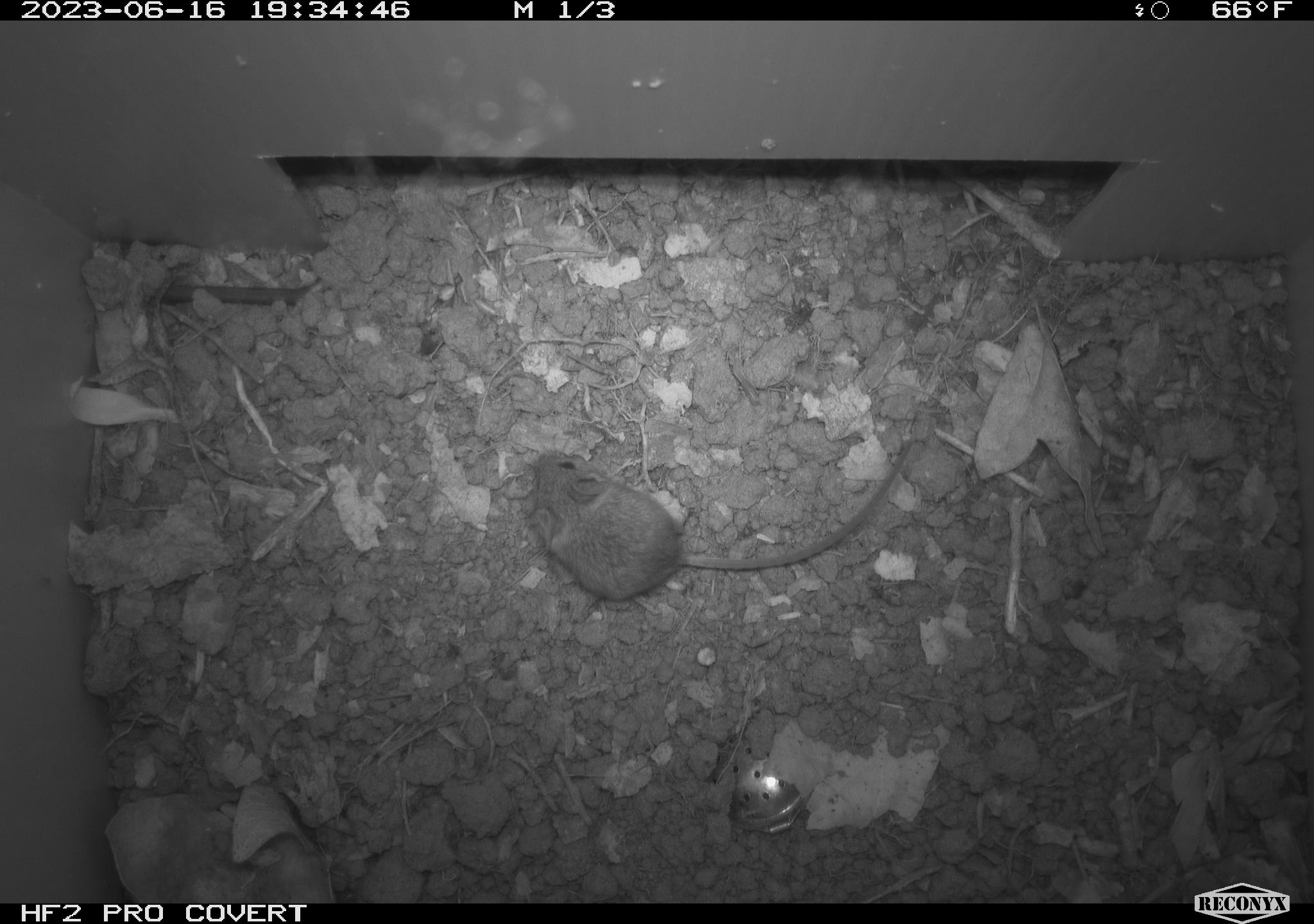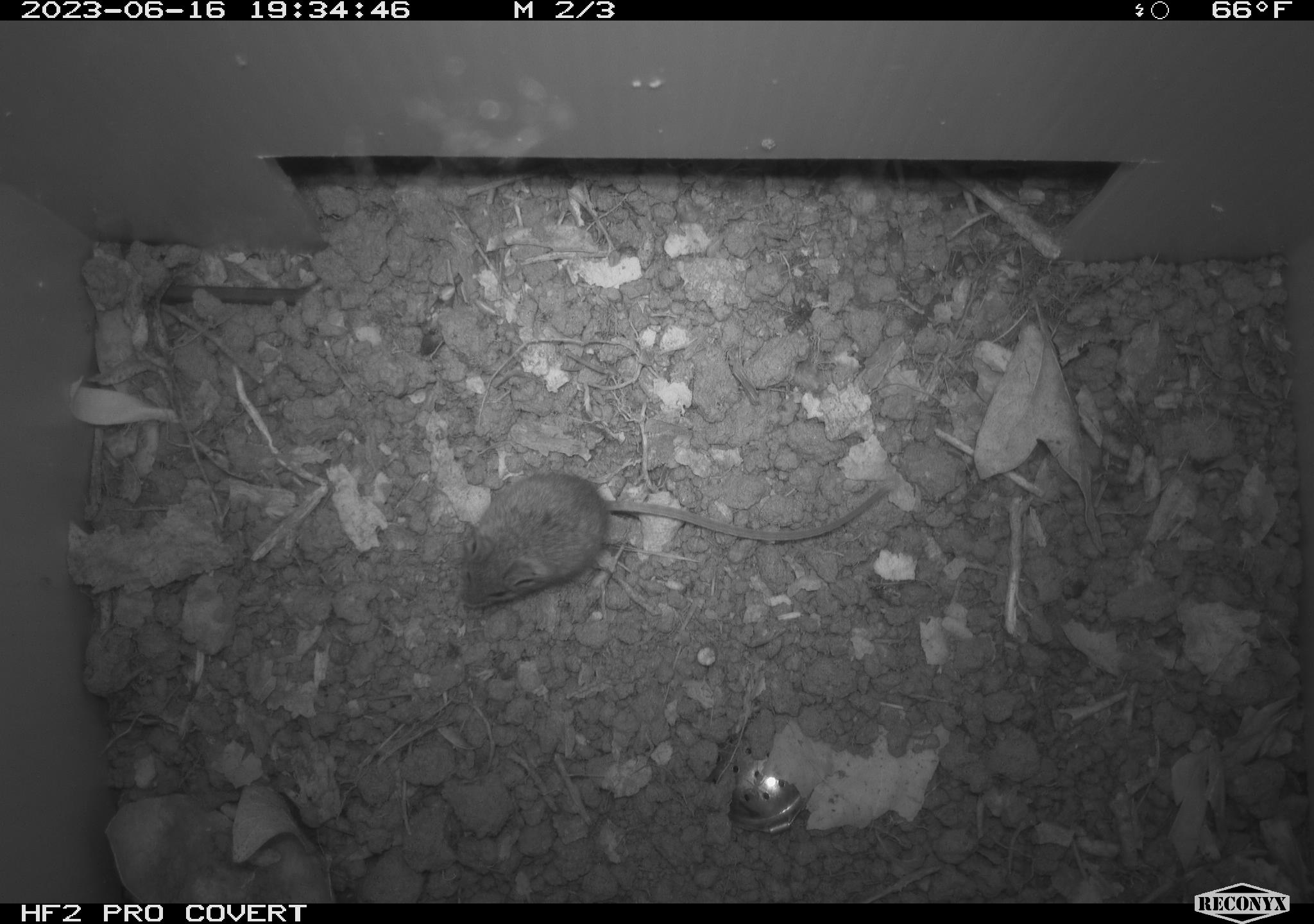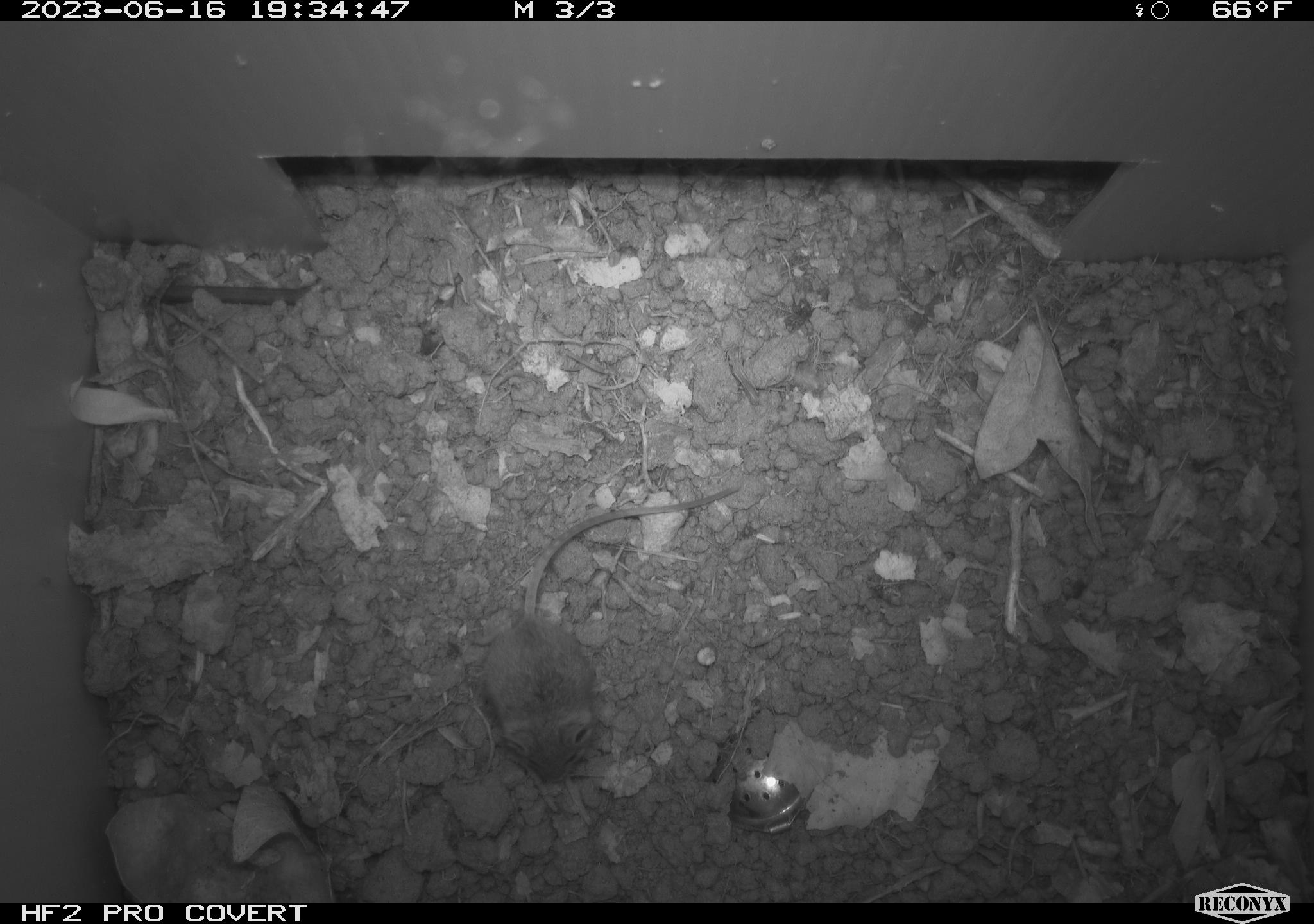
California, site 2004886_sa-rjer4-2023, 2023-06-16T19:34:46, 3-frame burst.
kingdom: Animalia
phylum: Chordata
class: Mammalia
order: Rodentia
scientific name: Rodentia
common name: mouse species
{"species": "mouse species (Rodentia)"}